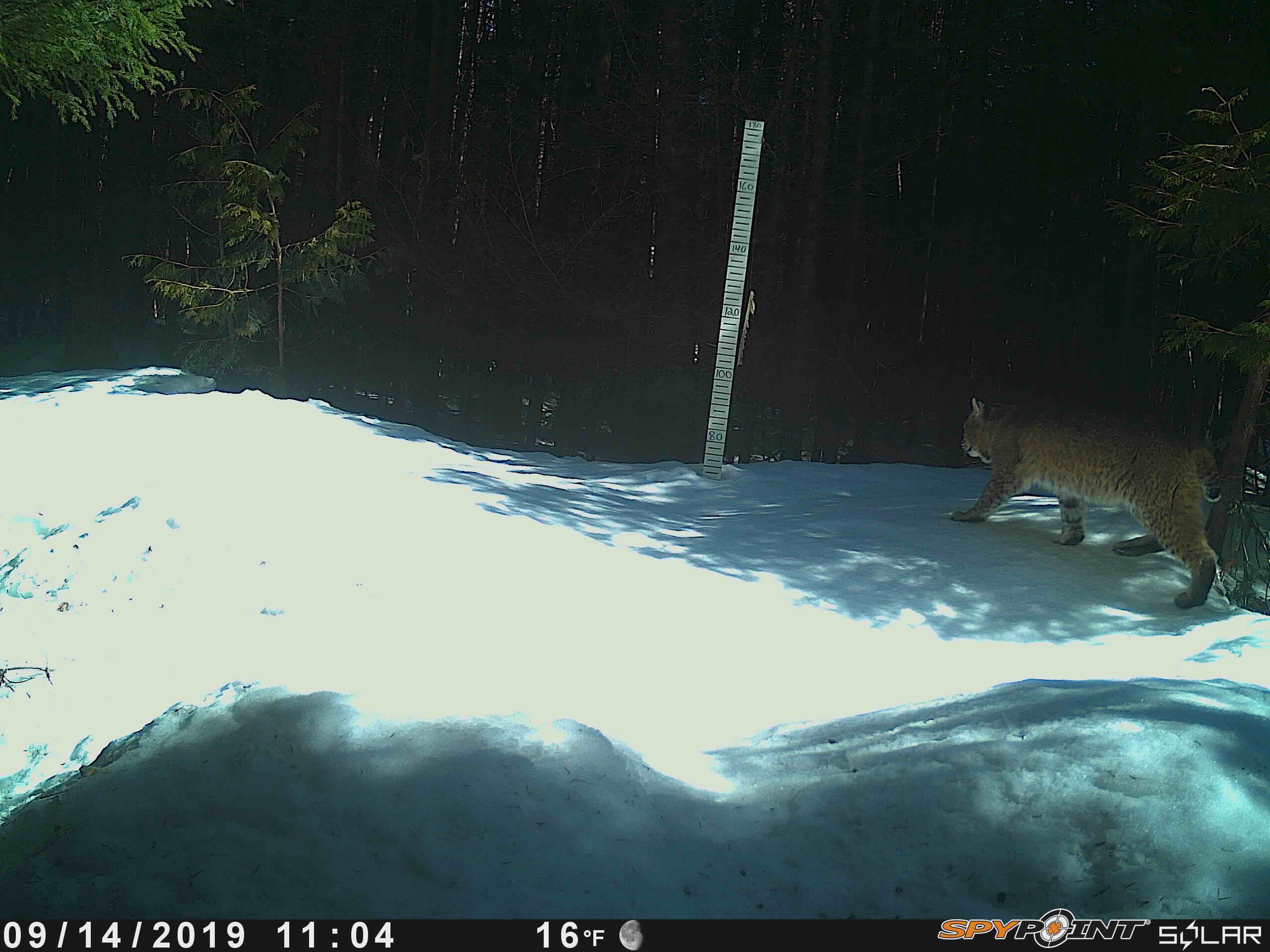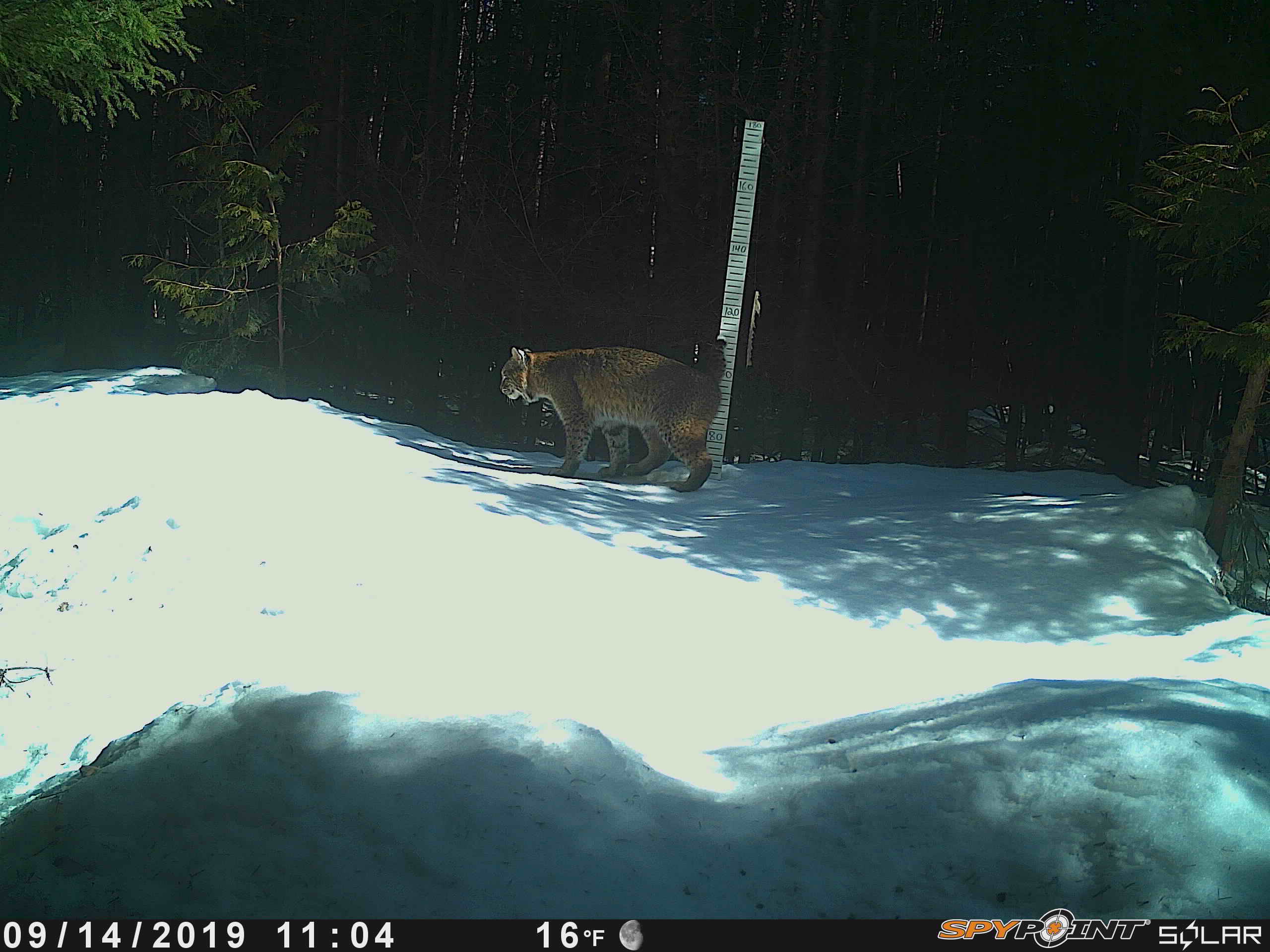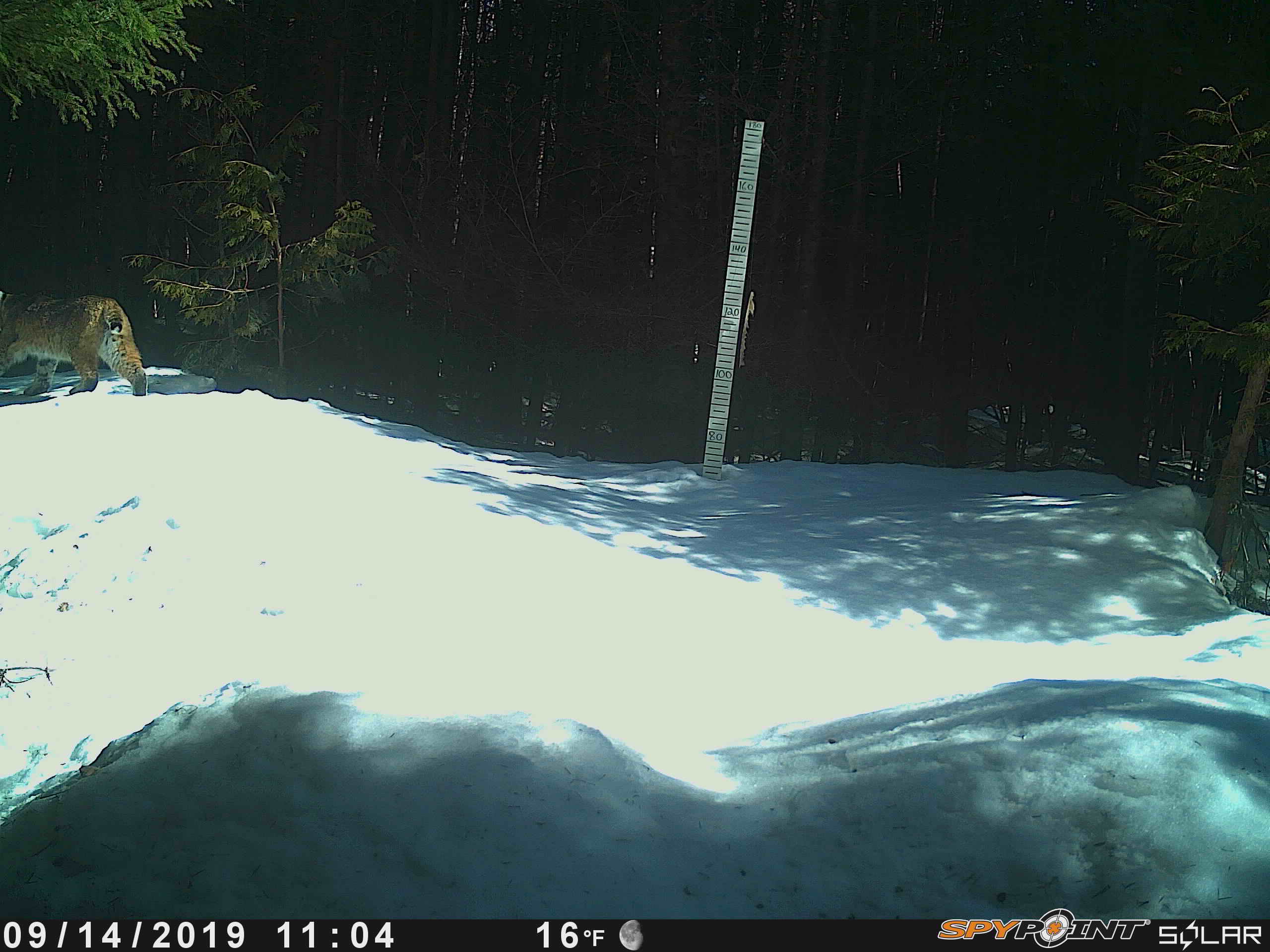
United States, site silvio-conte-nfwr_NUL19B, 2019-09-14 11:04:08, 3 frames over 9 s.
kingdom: Animalia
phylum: Chordata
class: Mammalia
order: Carnivora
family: Felidae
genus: Lynx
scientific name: Lynx rufus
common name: bobcat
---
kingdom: Animalia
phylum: Chordata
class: Mammalia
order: Rodentia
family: Sciuridae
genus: Tamiasciurus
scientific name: Tamiasciurus hudsonicus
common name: red squirrel